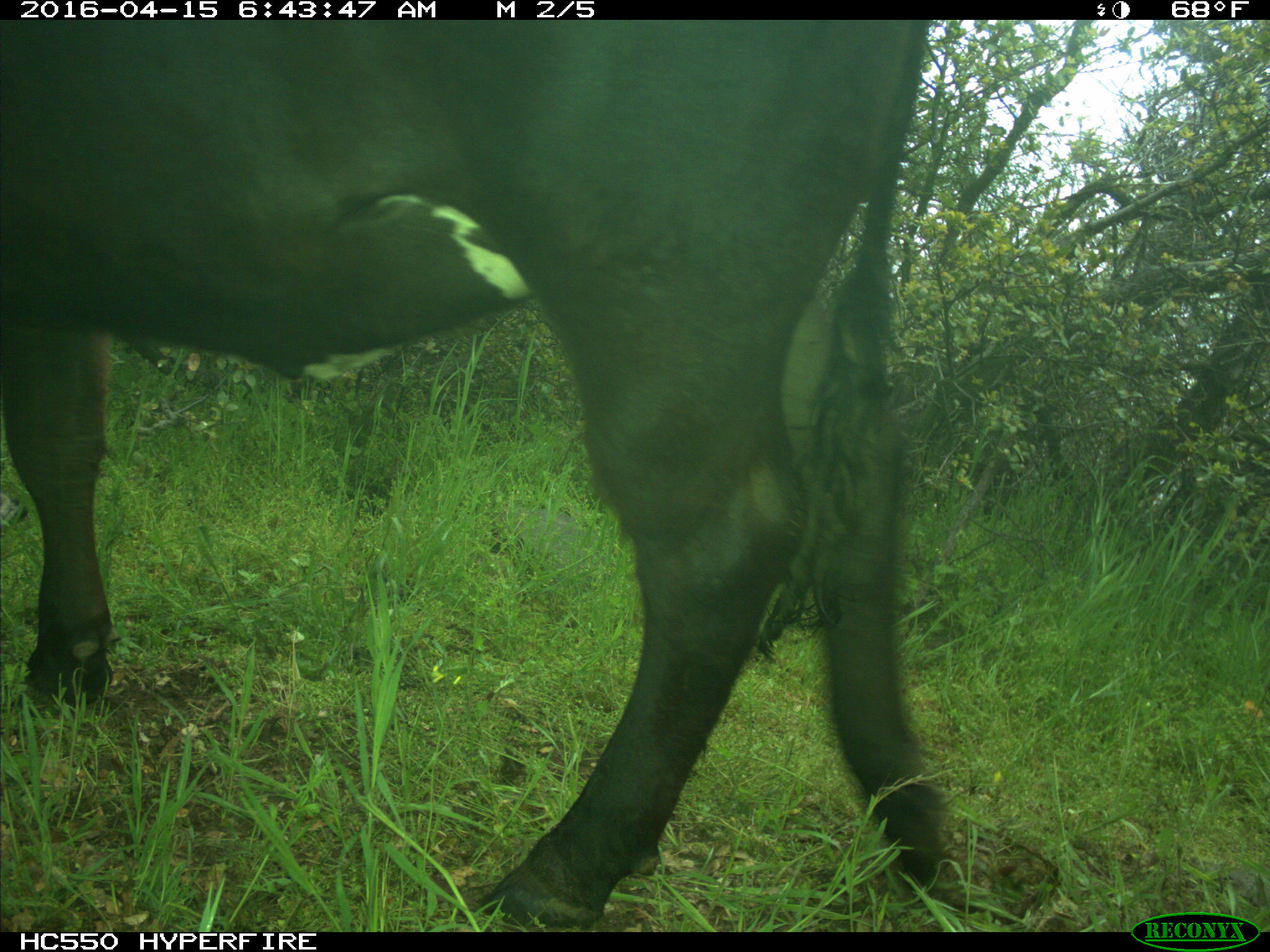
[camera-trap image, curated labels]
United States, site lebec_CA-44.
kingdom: Animalia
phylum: Chordata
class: Mammalia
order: Artiodactyla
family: Bovidae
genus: Bos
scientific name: Bos taurus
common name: domestic cow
Bos taurus (domestic cow).